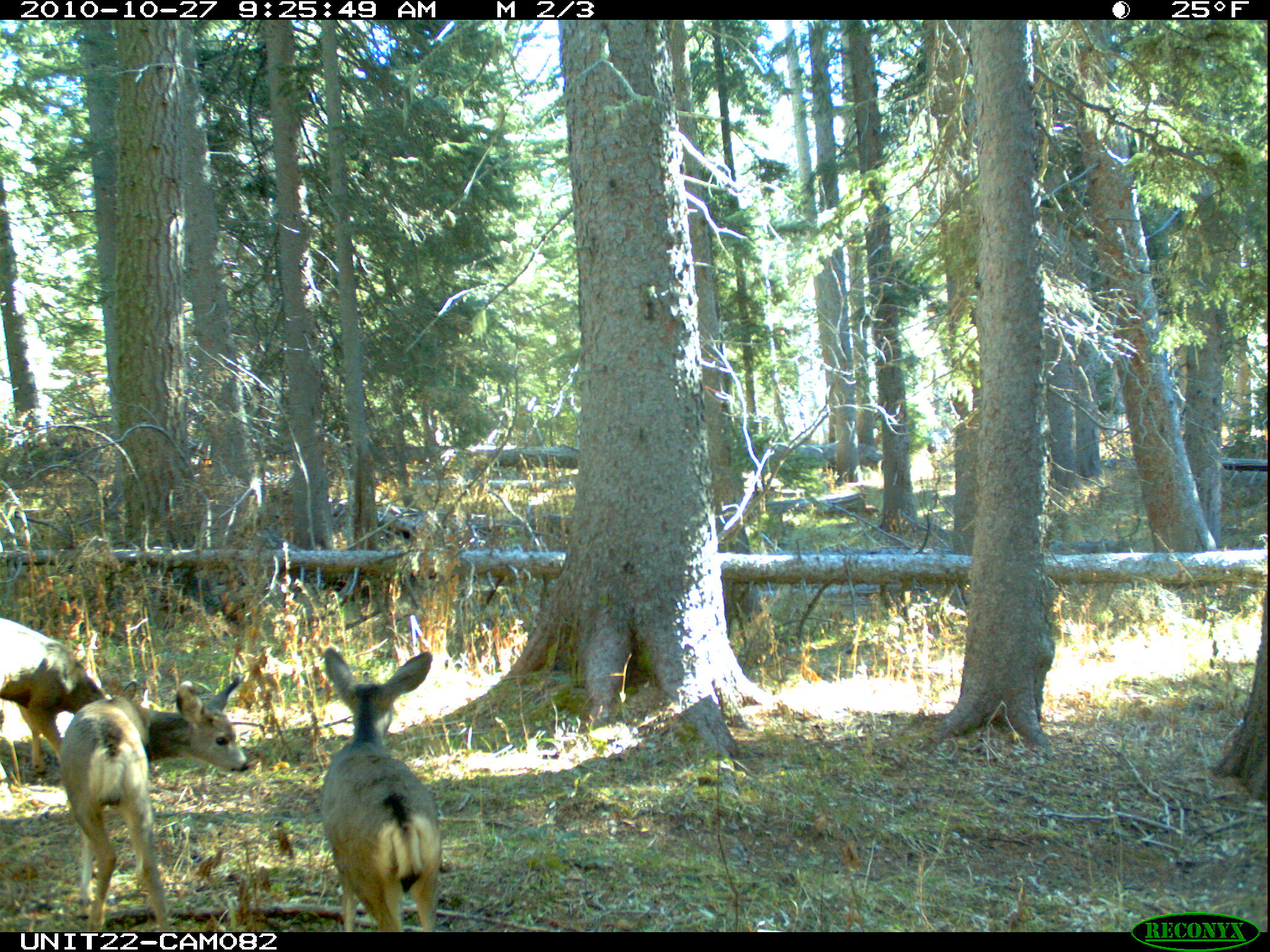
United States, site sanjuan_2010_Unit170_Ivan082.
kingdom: Animalia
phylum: Chordata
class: Mammalia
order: Artiodactyla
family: Cervidae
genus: Odocoileus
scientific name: Odocoileus hemionus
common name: mule deer